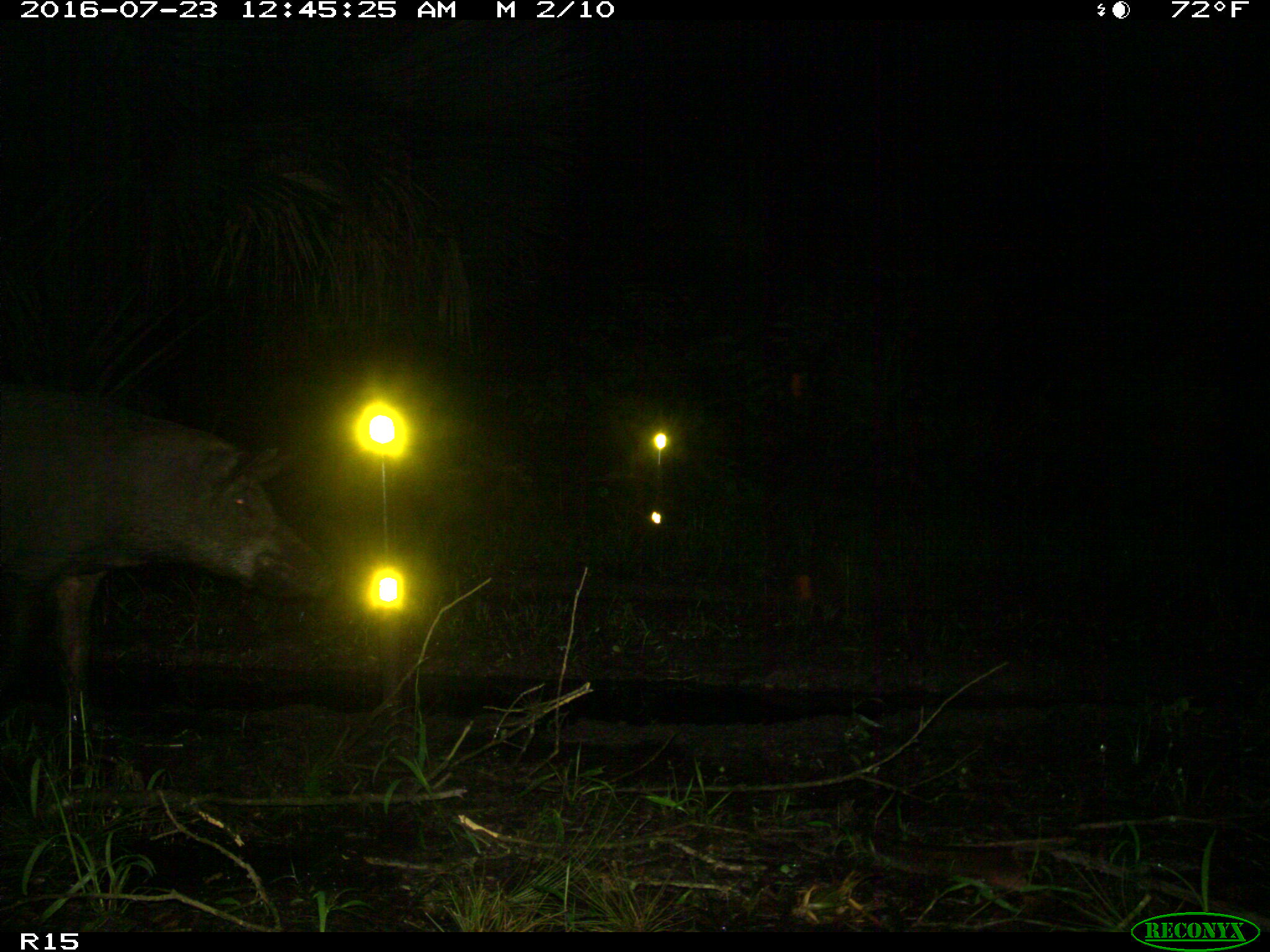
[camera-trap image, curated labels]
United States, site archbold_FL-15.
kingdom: Animalia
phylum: Chordata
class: Mammalia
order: Artiodactyla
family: Suidae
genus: Sus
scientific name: Sus scrofa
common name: wild boar